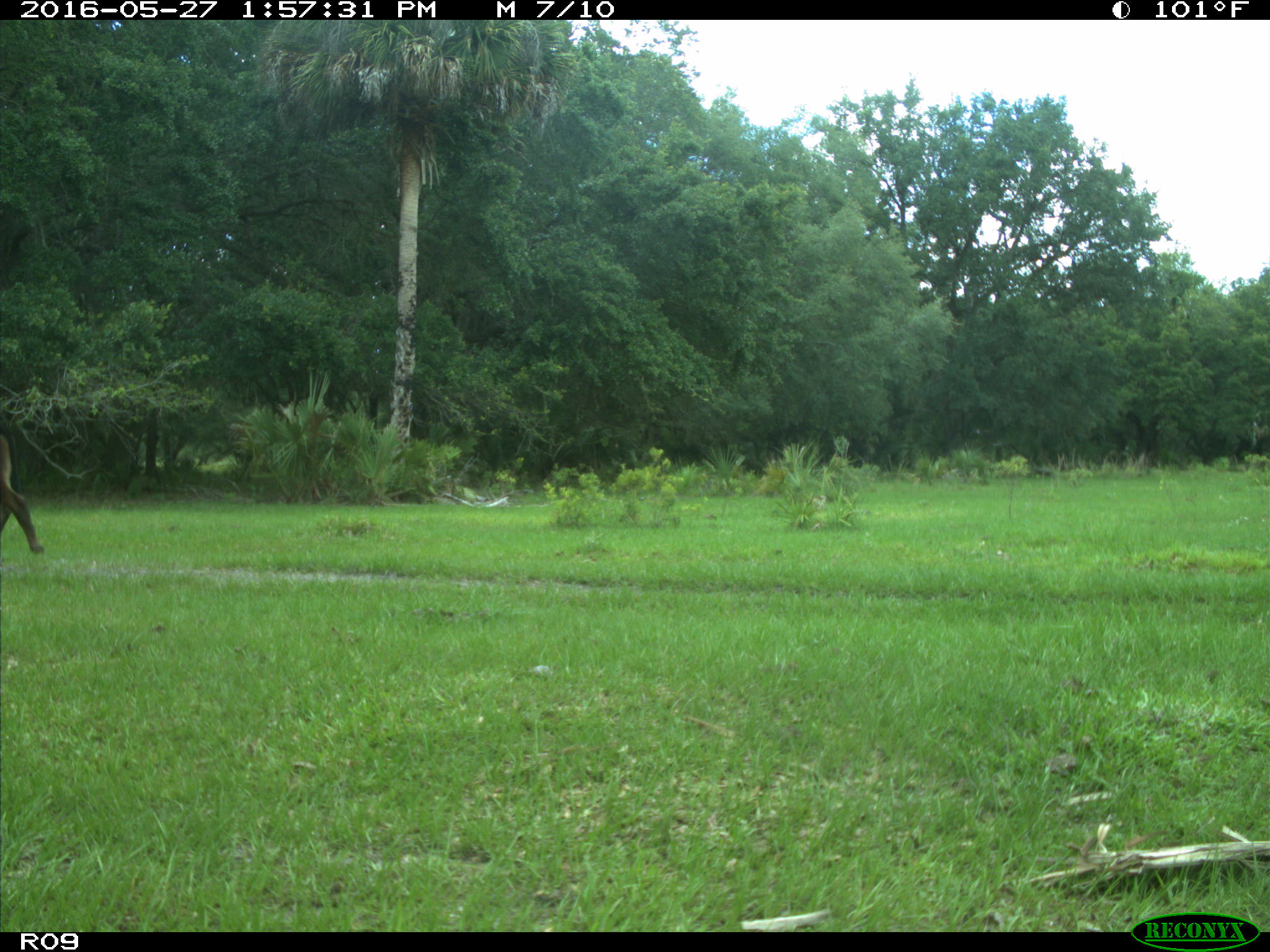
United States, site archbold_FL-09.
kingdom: Animalia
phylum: Chordata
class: Mammalia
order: Artiodactyla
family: Bovidae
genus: Bos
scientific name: Bos taurus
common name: domestic cow